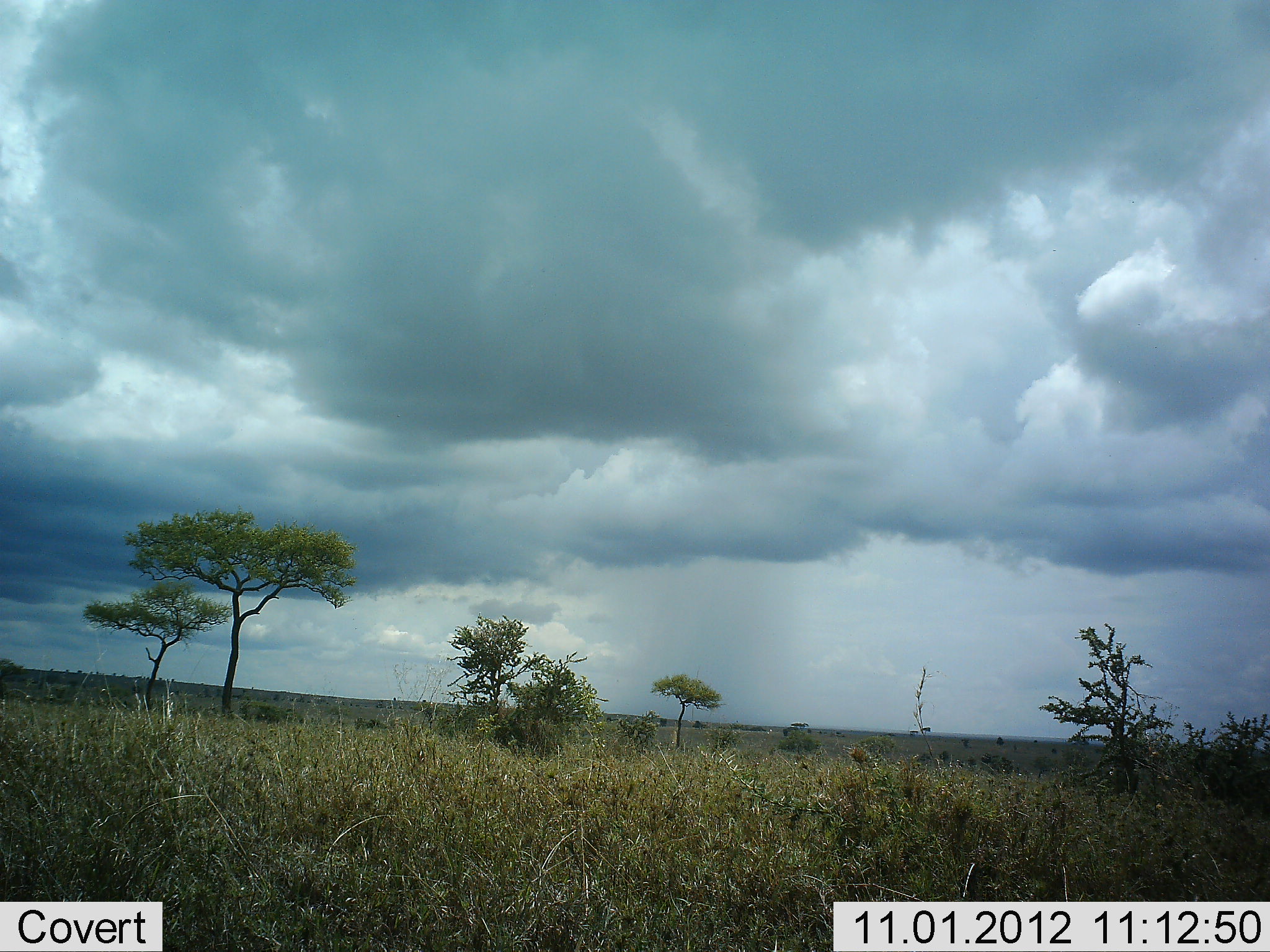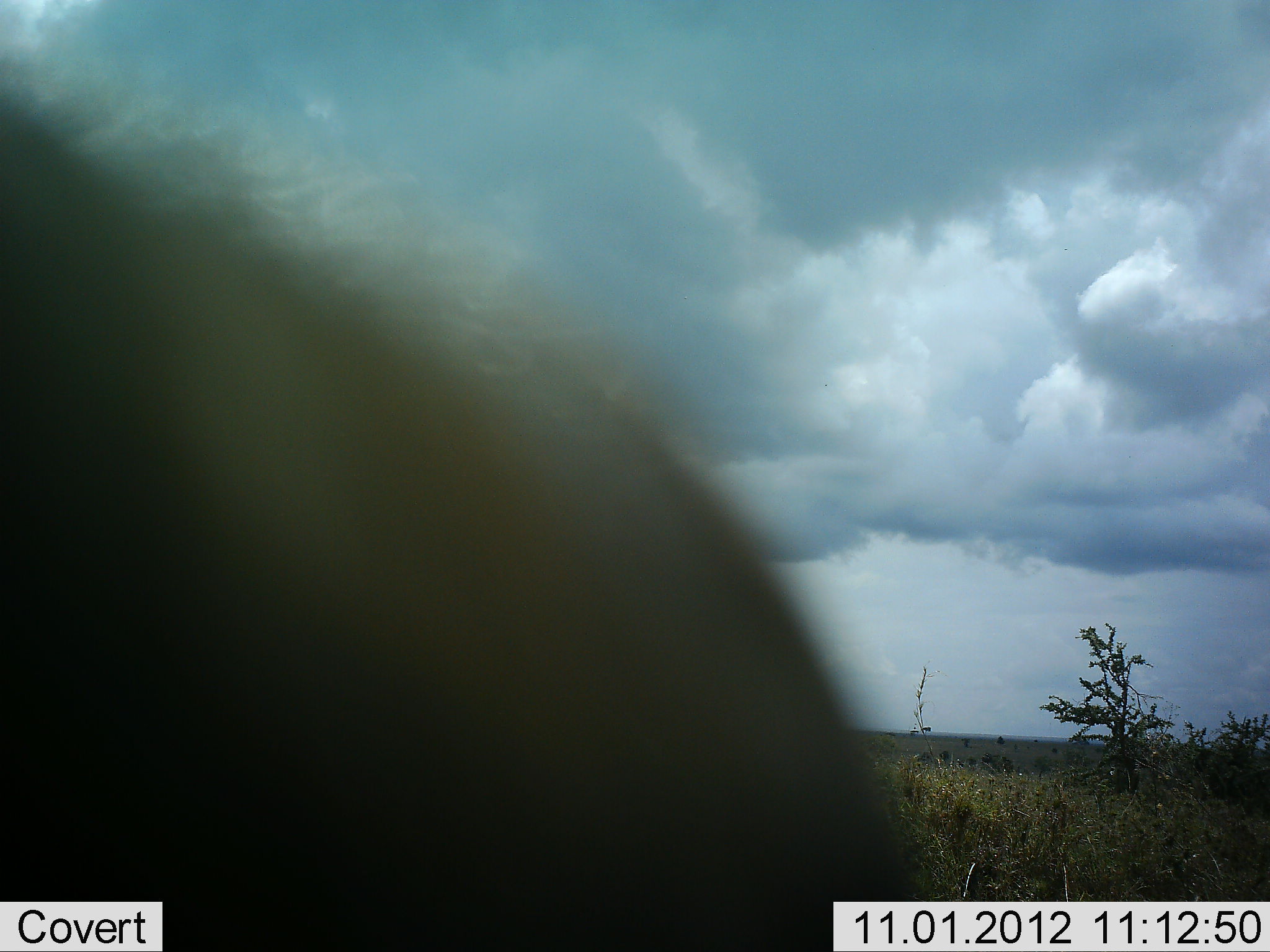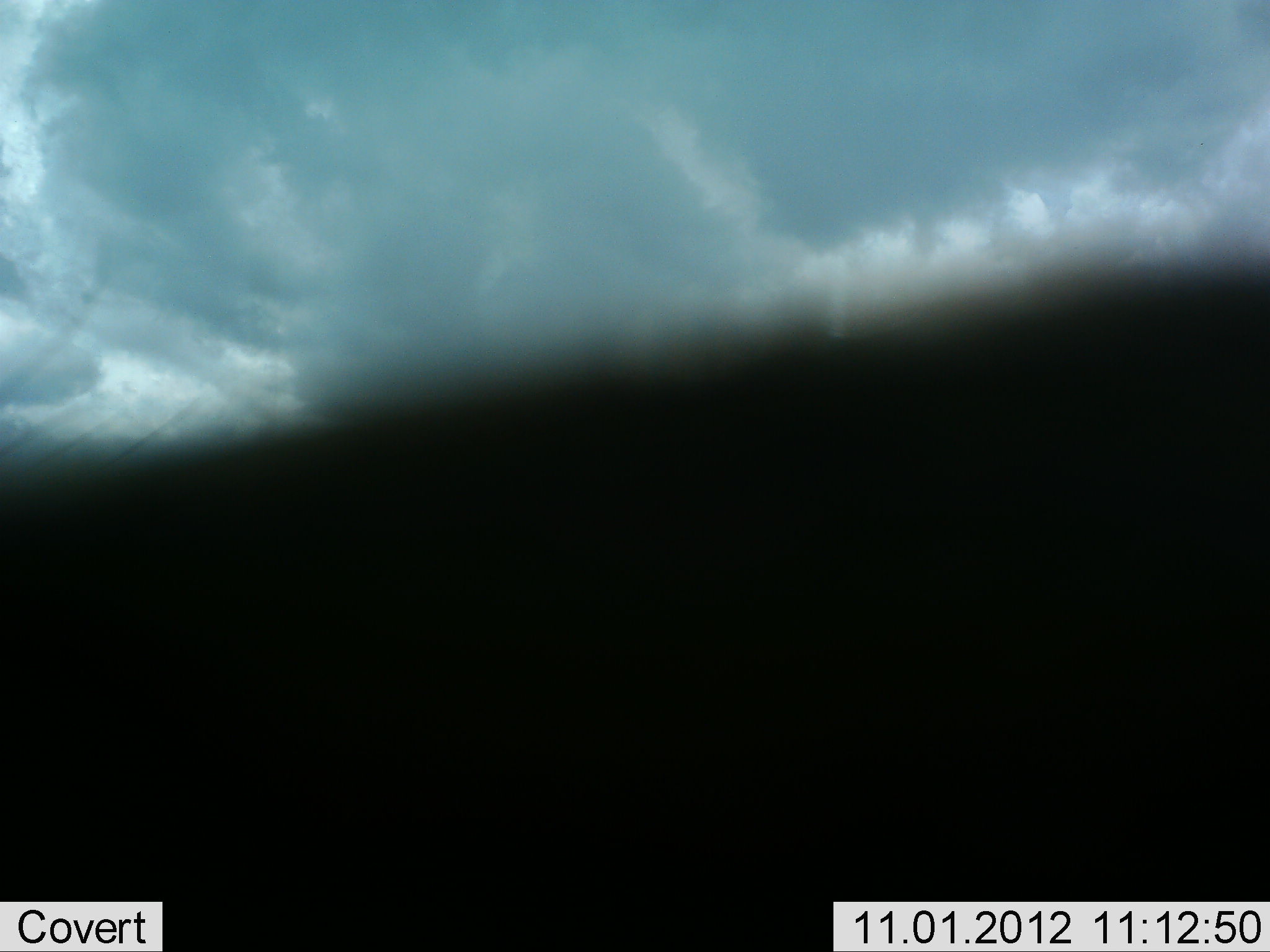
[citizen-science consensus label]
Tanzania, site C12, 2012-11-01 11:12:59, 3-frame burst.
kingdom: Animalia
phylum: Chordata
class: Mammalia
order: Artiodactyla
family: Bovidae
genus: Connochaetes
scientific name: Connochaetes taurinus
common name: blue wildebeest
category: wildebeest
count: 1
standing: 0%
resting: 0%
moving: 100%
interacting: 0%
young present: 0%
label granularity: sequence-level